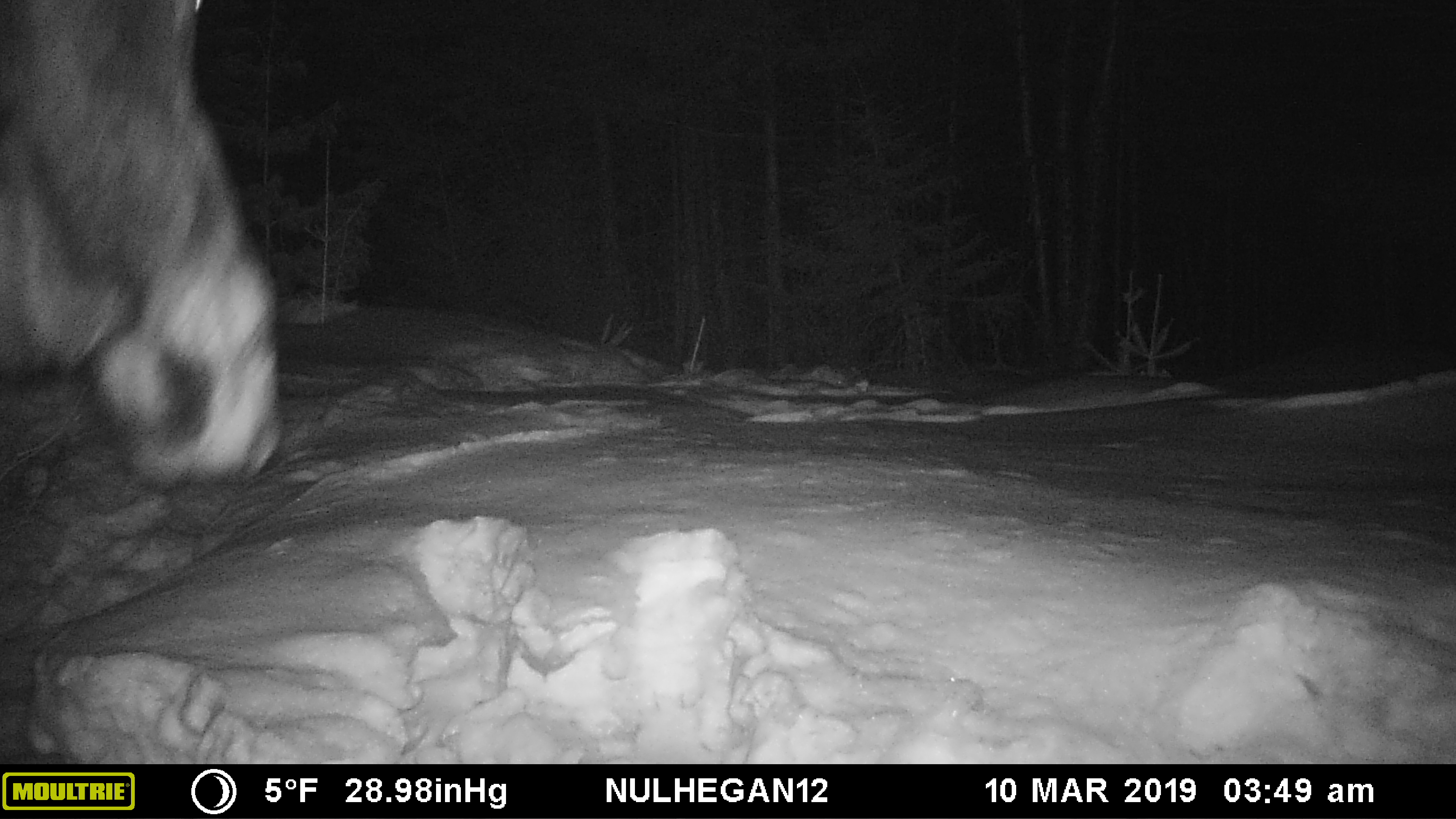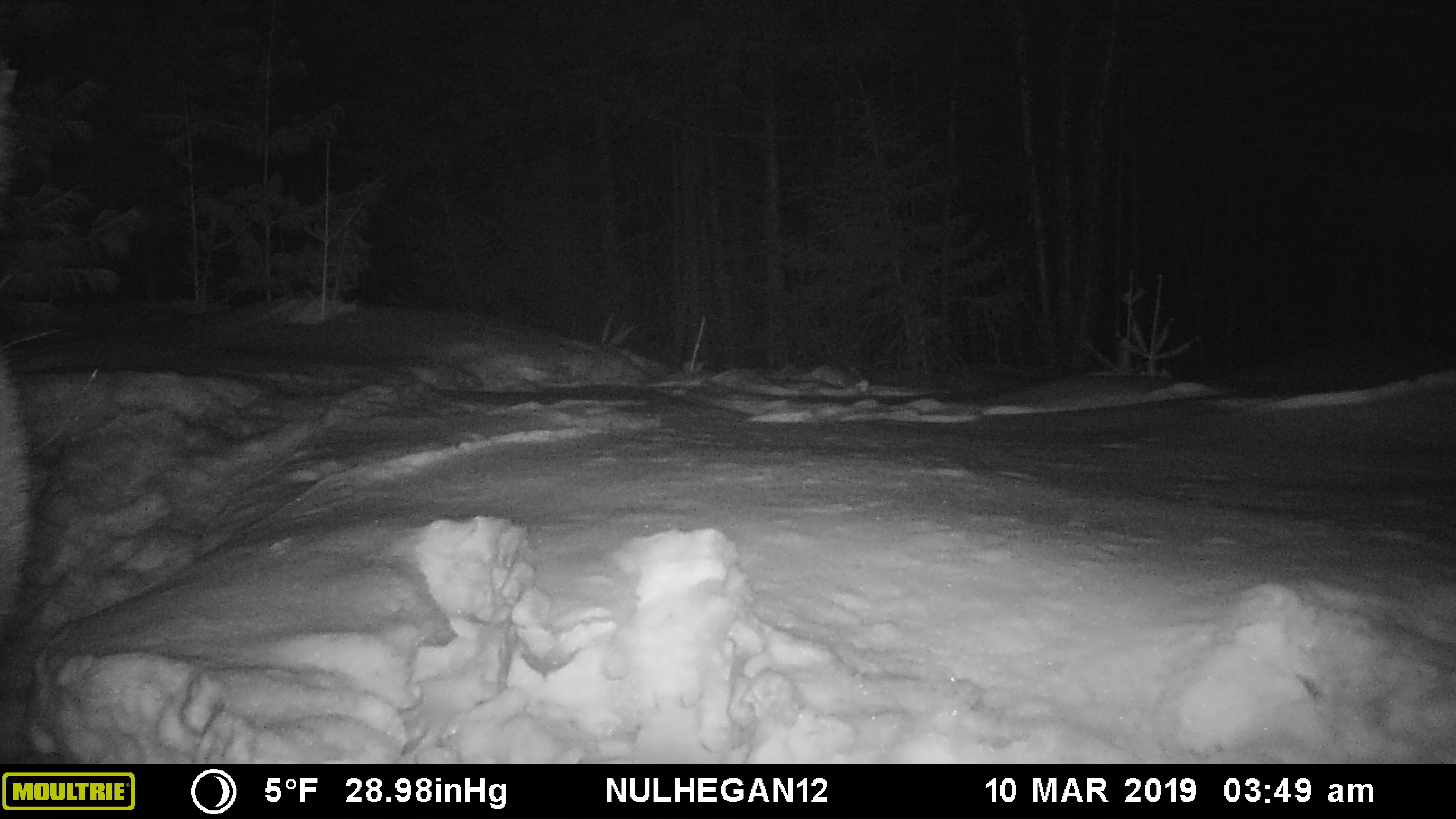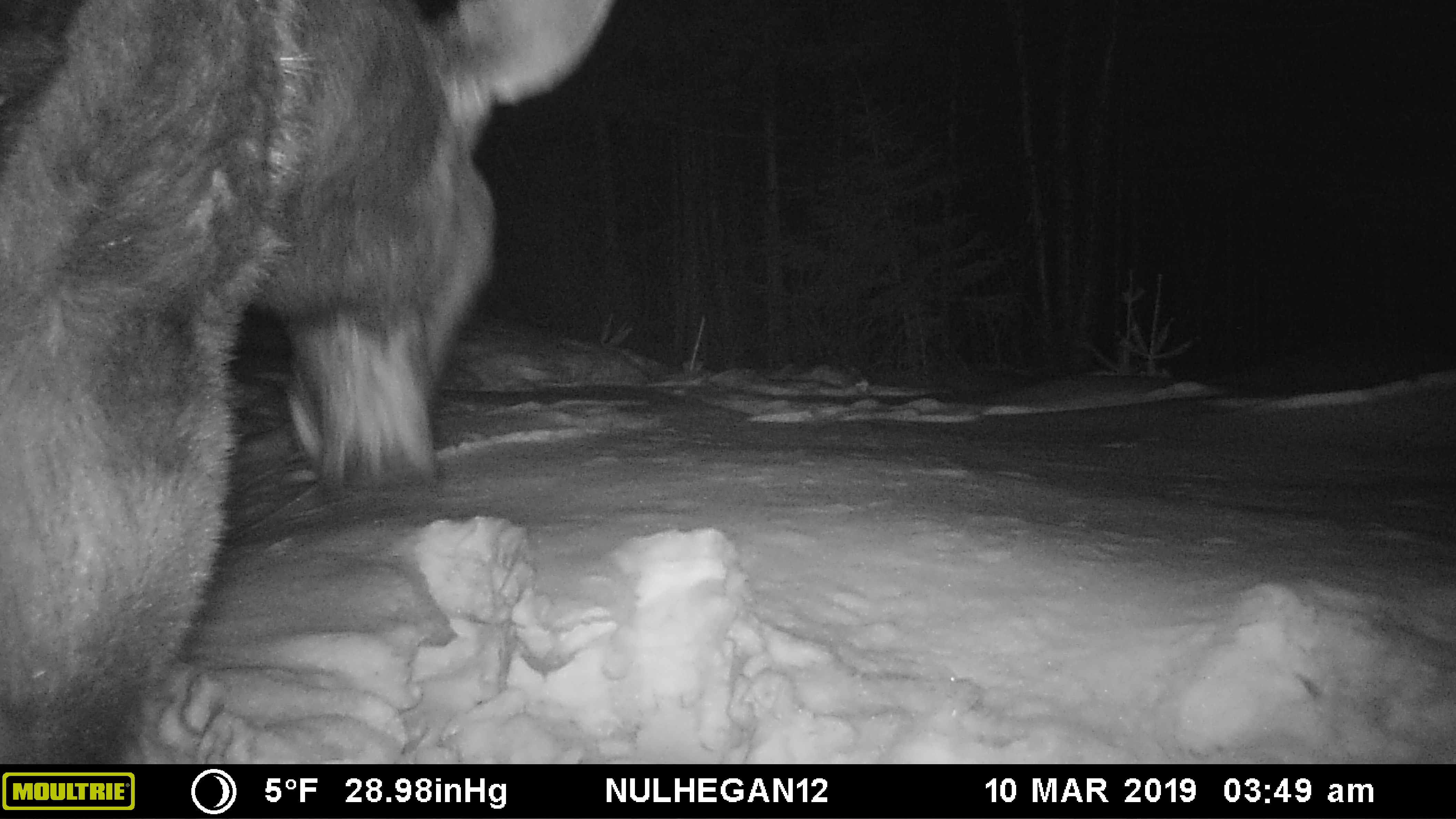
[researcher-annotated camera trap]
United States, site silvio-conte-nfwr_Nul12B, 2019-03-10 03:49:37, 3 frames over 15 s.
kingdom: Animalia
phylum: Chordata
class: Mammalia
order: Artiodactyla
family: Cervidae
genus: Alces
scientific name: Alces alces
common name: moose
Moose (Alces alces).